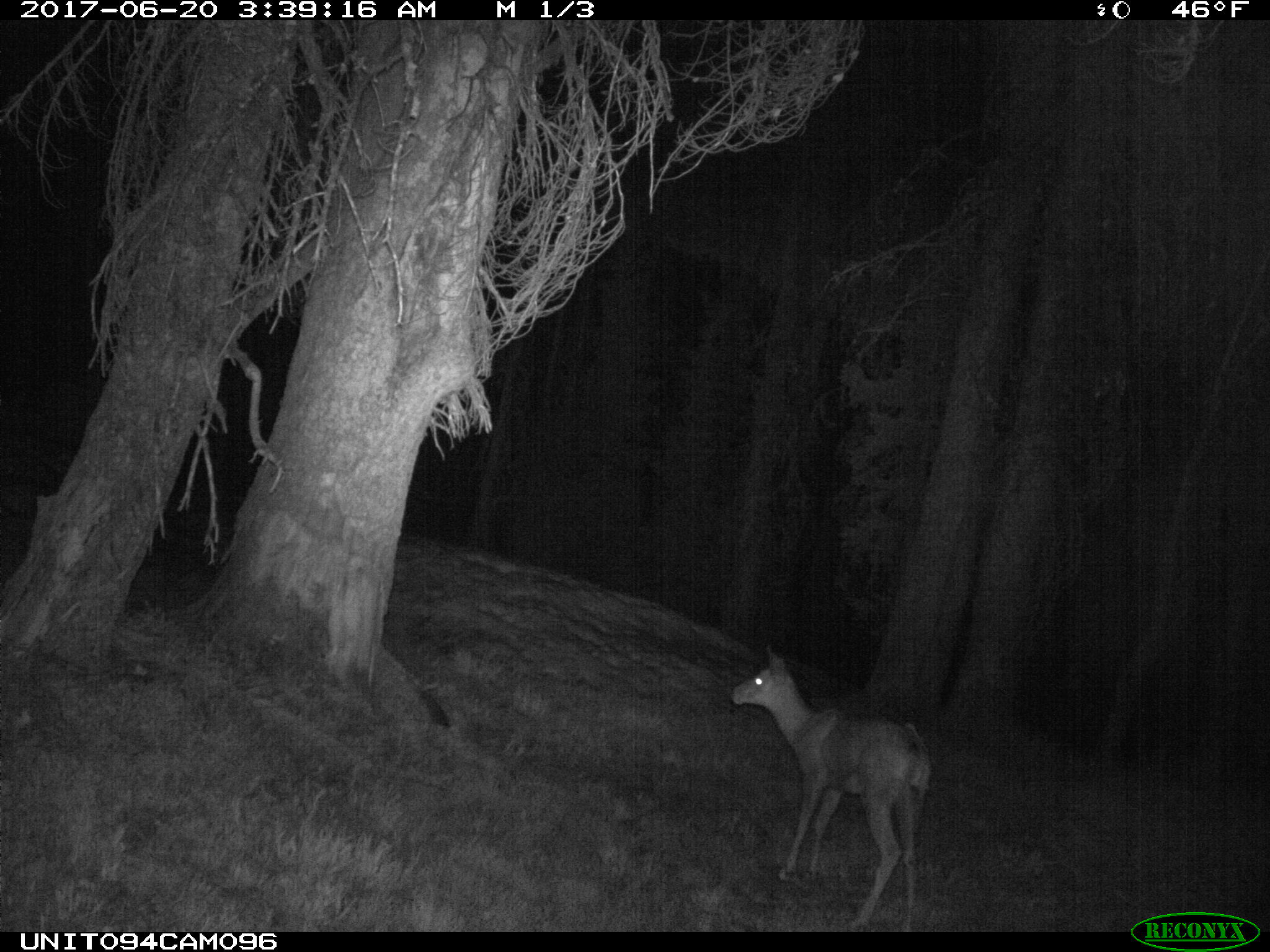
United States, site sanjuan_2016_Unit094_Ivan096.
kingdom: Animalia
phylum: Chordata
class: Mammalia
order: Artiodactyla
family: Cervidae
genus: Odocoileus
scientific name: Odocoileus hemionus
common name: mule deer